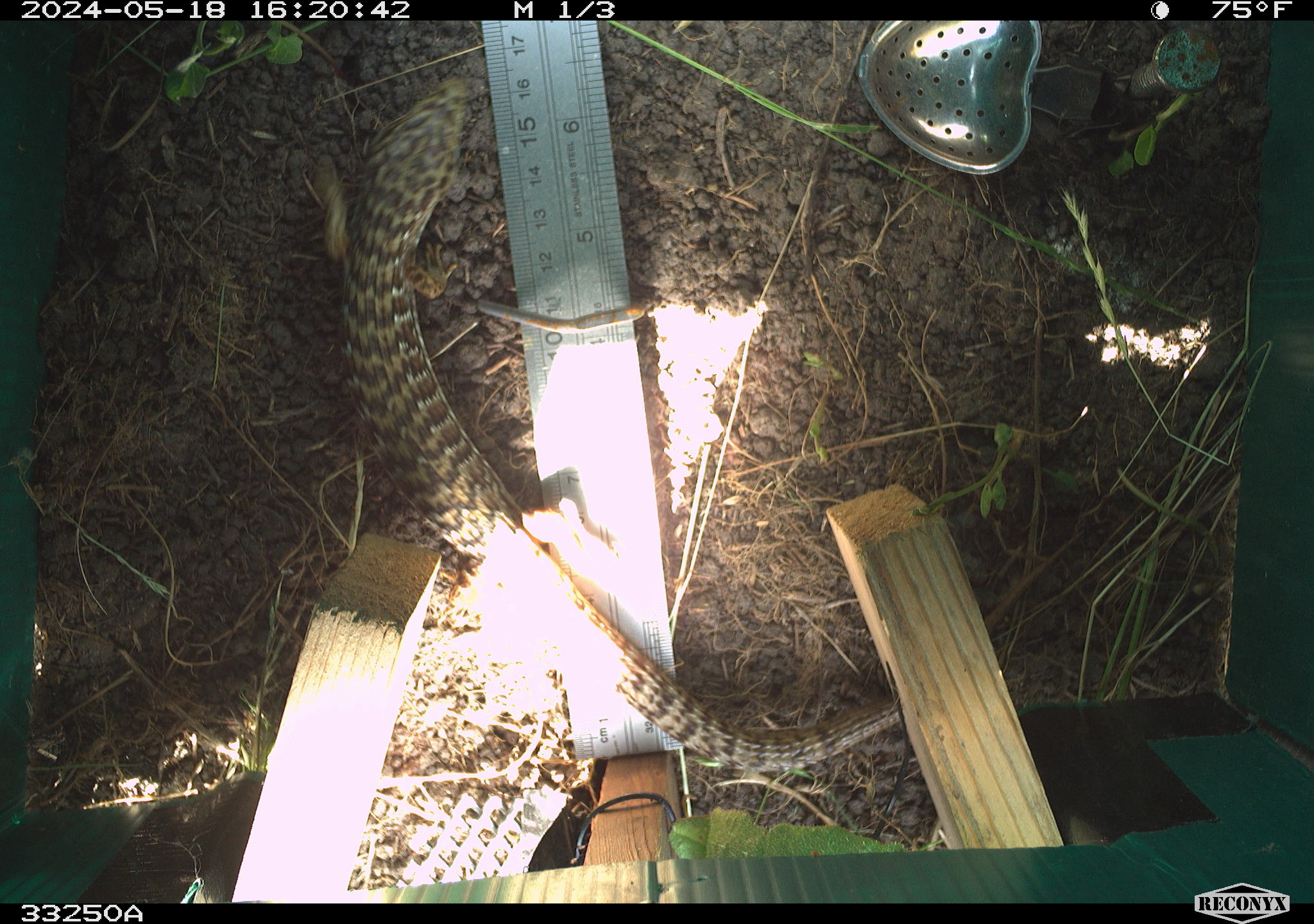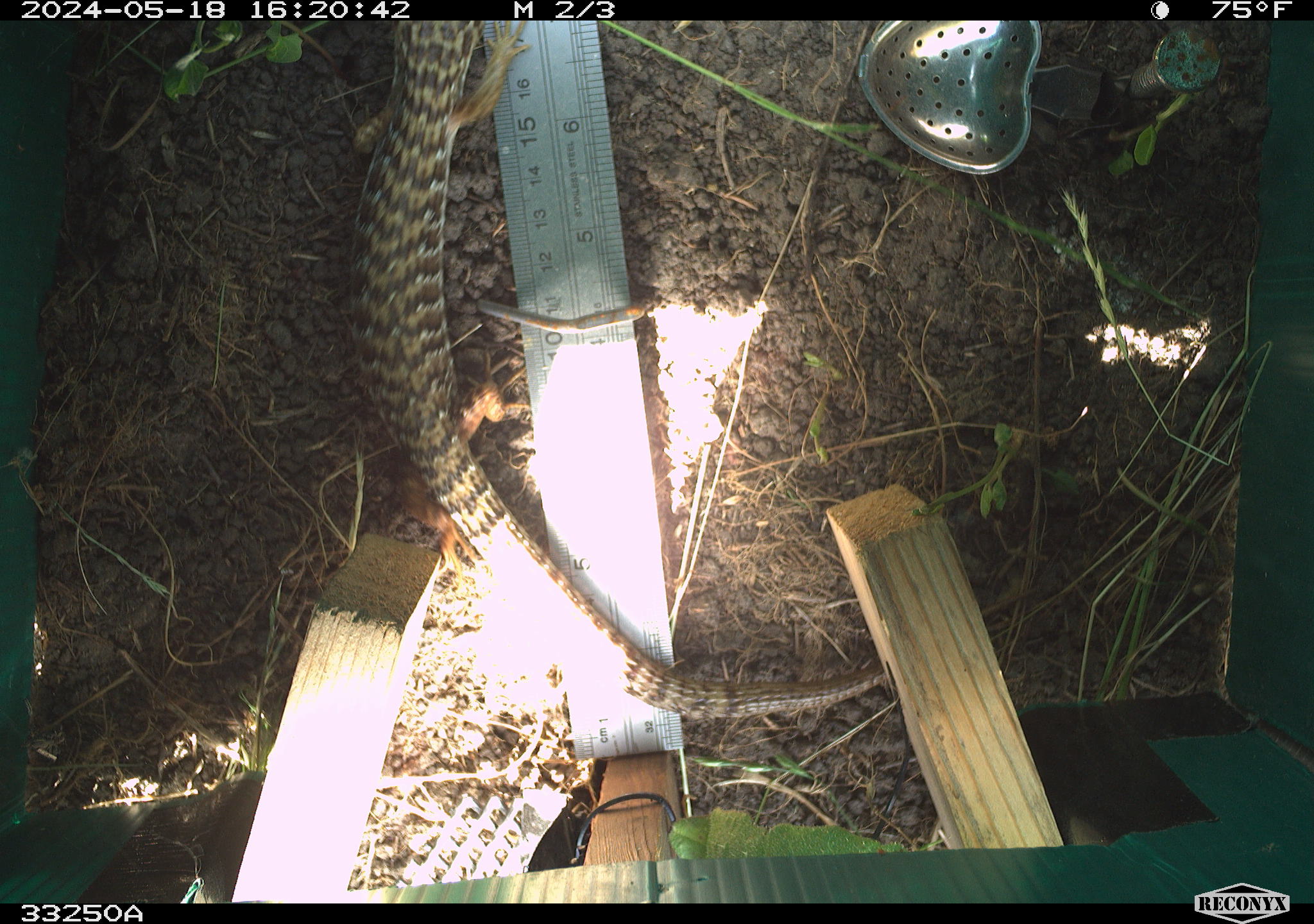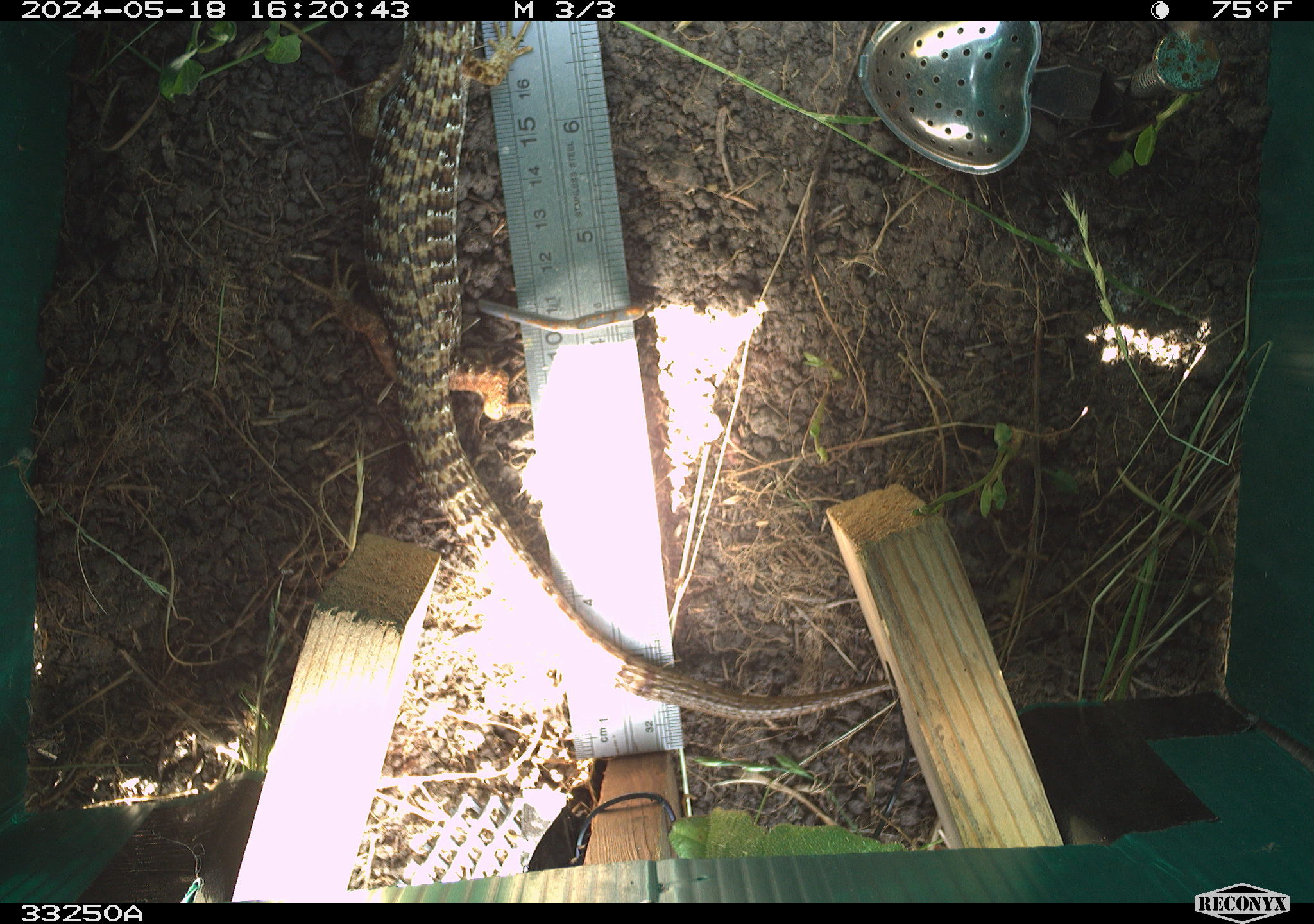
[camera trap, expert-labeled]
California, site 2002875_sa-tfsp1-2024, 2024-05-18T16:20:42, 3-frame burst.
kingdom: Animalia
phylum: Chordata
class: Reptilia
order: Squamata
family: Anguidae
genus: Elgaria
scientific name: Elgaria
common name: alligator lizards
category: elgaria species